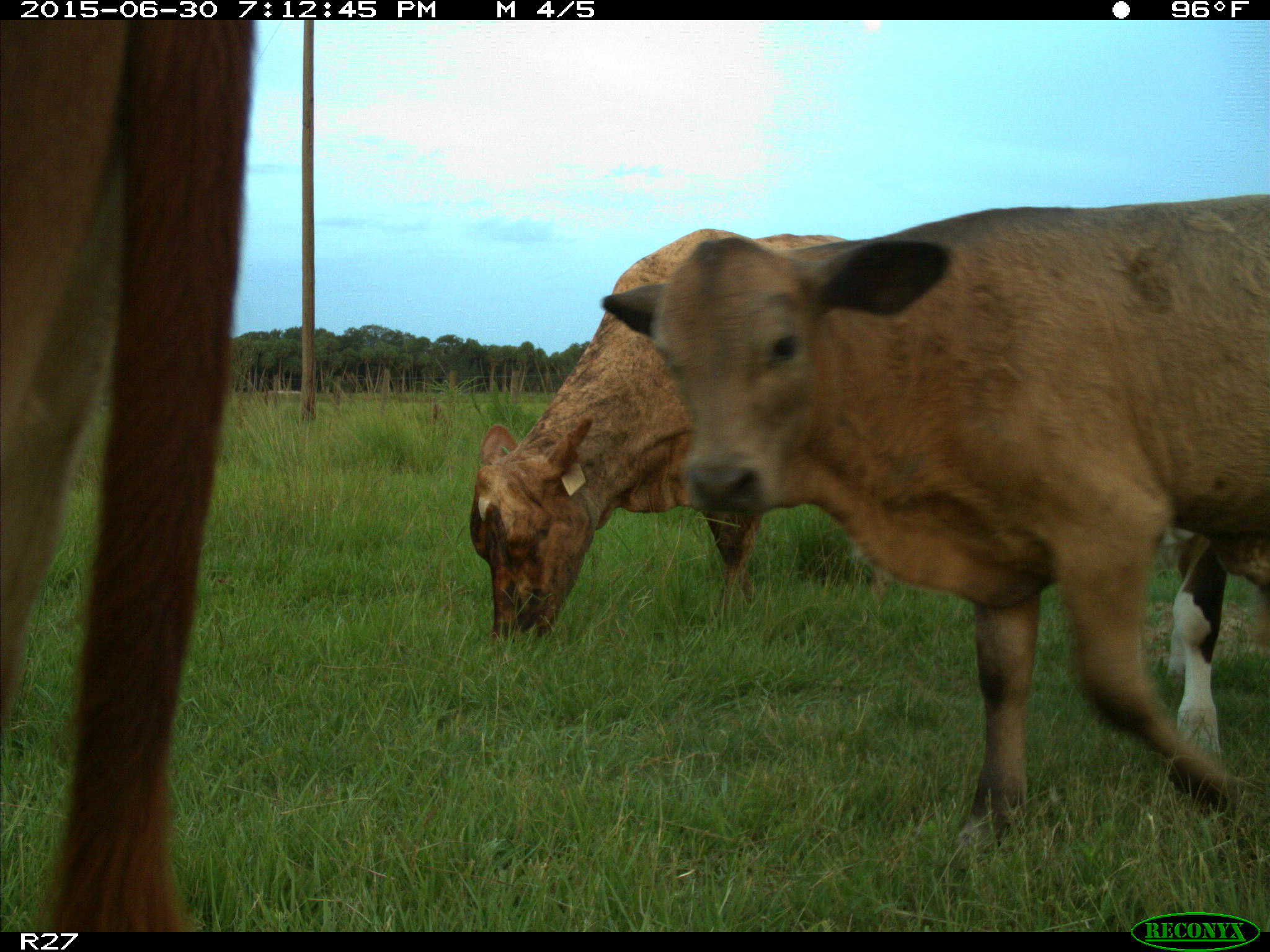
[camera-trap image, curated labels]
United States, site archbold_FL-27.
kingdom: Animalia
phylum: Chordata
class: Mammalia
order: Artiodactyla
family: Bovidae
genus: Bos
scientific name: Bos taurus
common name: domestic cow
Bos taurus (domestic cow).